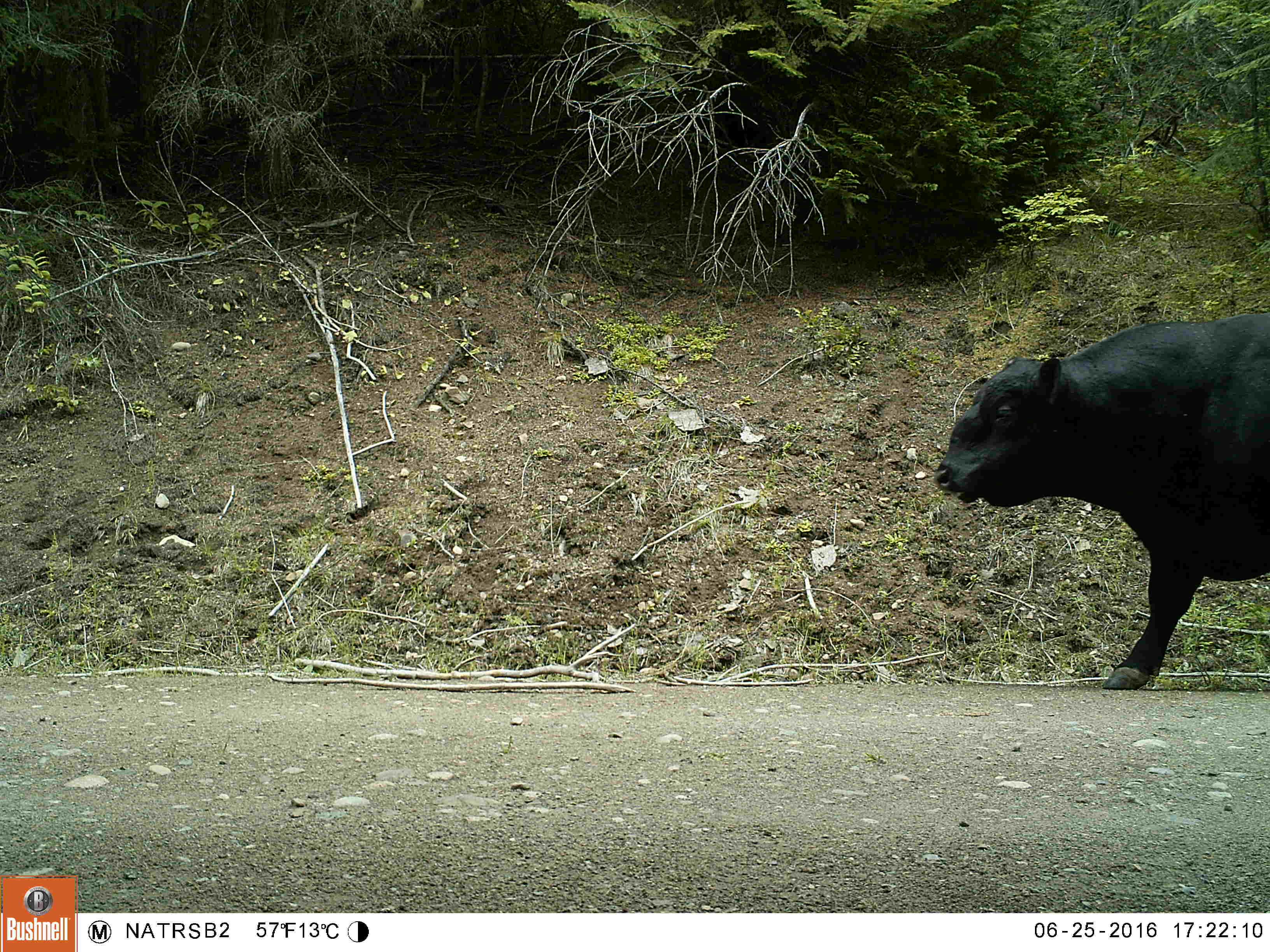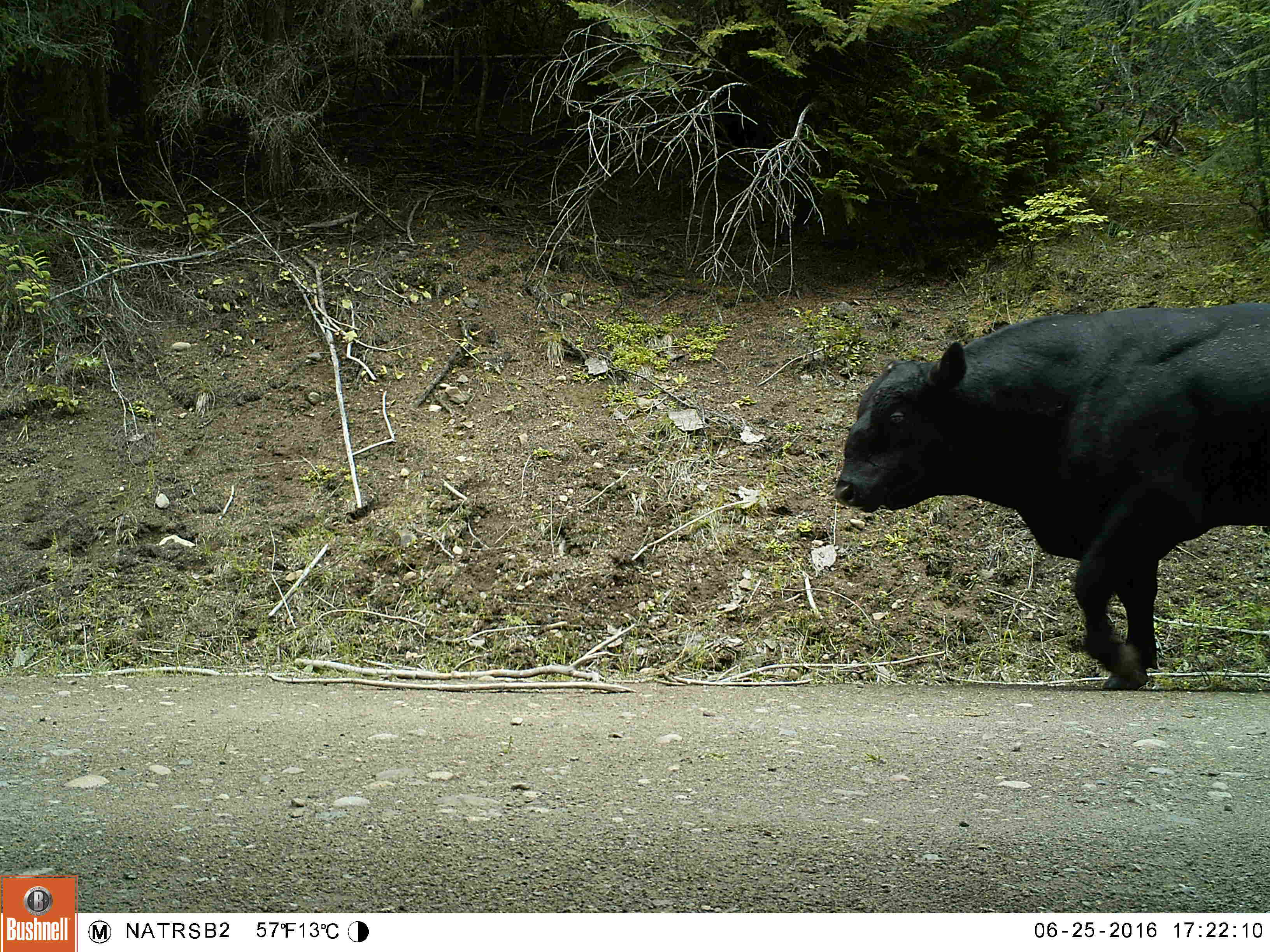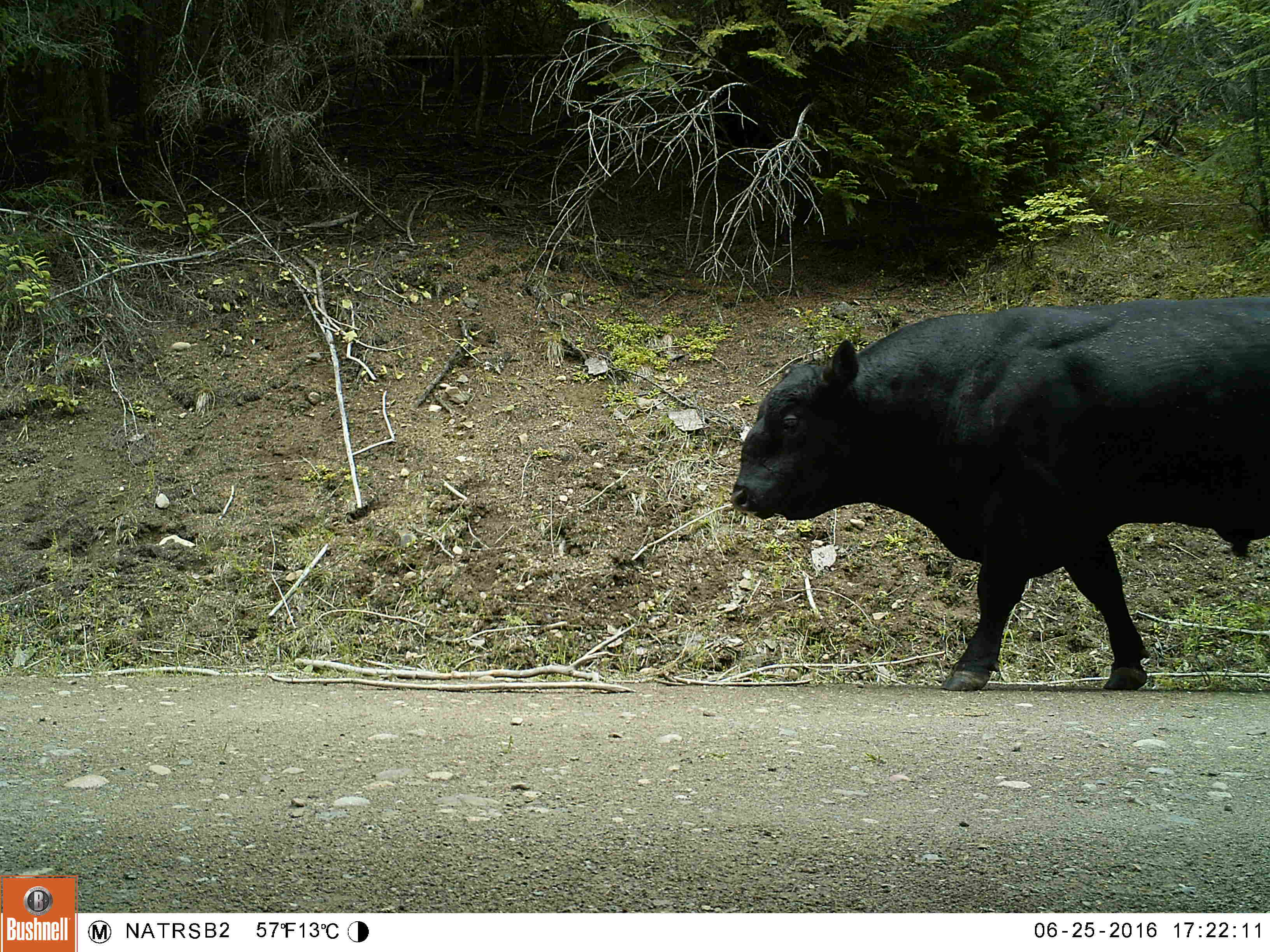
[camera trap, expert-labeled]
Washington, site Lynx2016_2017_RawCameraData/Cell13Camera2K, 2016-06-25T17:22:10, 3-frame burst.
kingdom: Animalia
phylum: Chordata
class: Mammalia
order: Artiodactyla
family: Bovidae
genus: Bos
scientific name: Bos taurus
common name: domestic cattle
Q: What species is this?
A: Domestic cattle (Bos taurus).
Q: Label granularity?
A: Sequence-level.